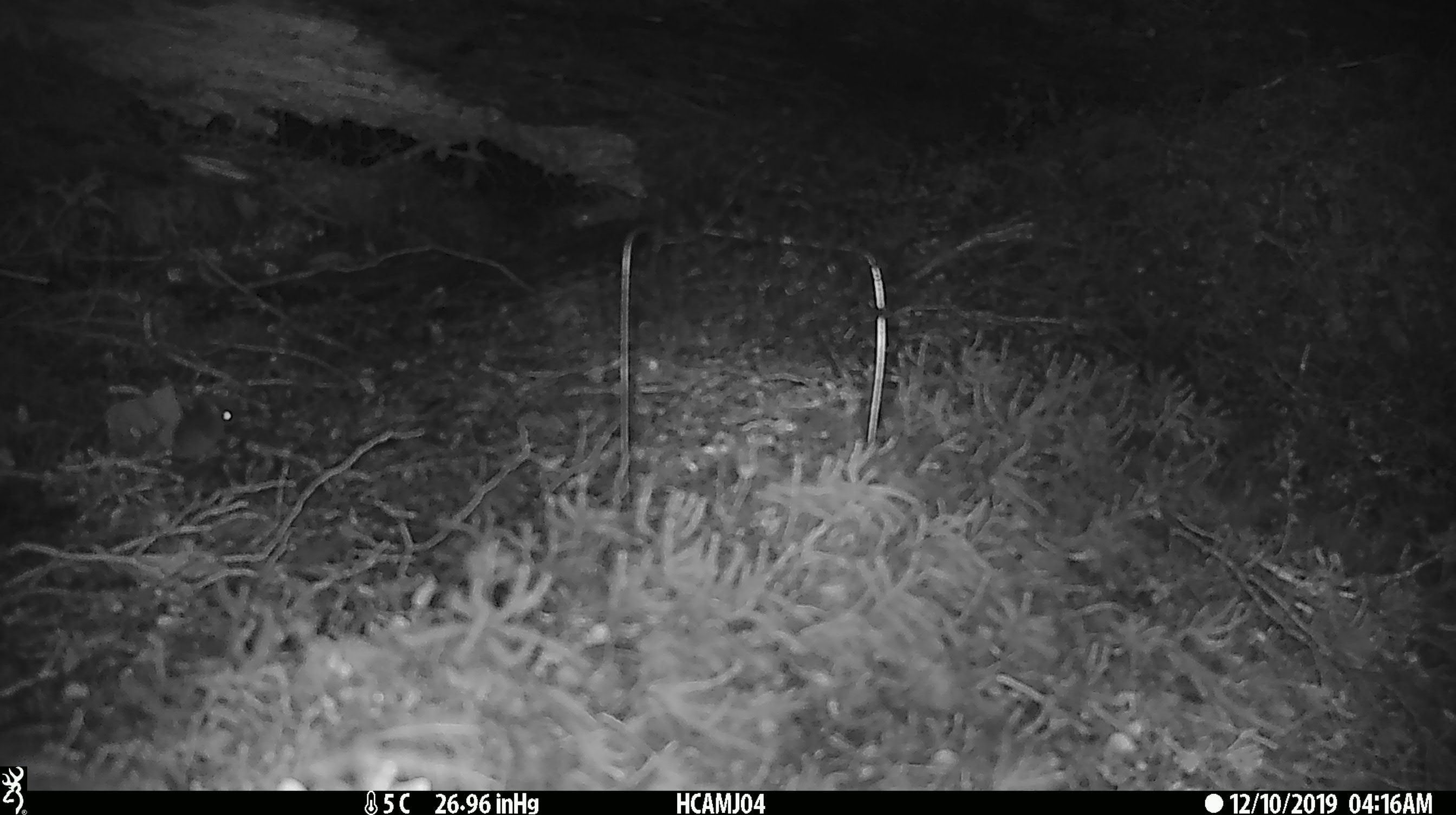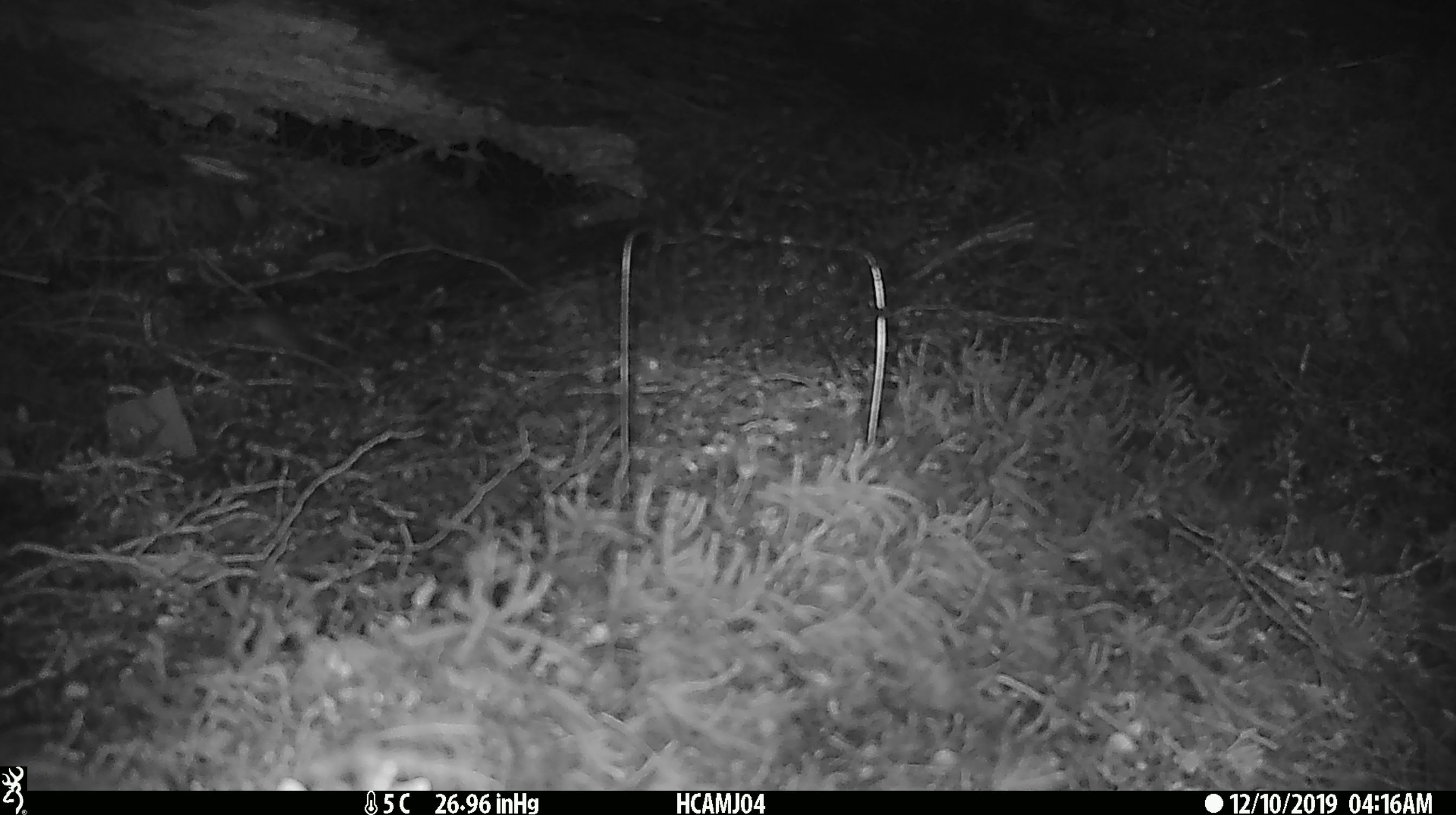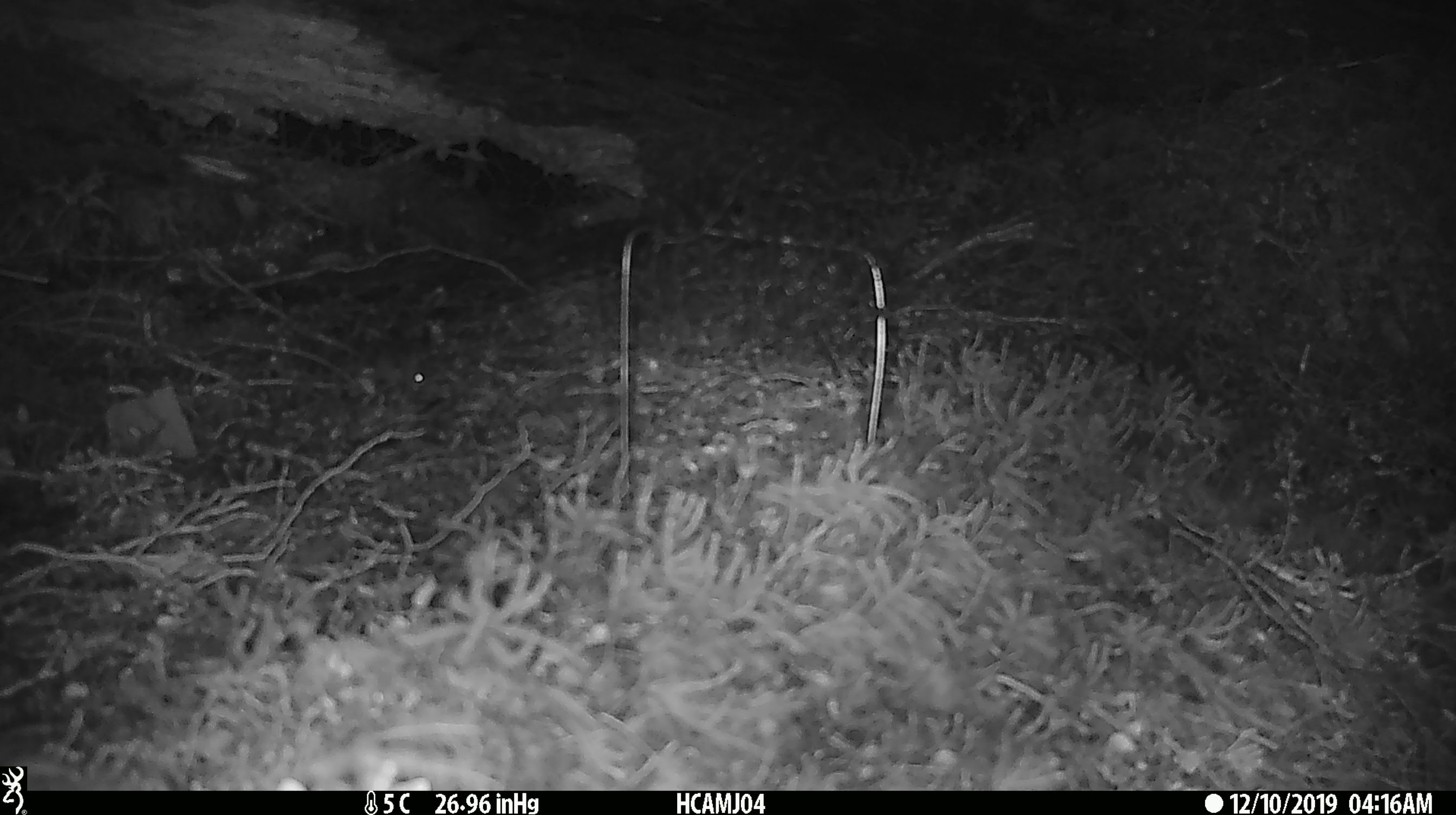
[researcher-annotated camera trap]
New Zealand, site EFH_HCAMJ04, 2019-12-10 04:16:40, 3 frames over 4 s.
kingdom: Animalia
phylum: Chordata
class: Mammalia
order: Rodentia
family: Muridae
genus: Mus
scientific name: Mus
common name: mouse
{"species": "mouse (Mus)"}